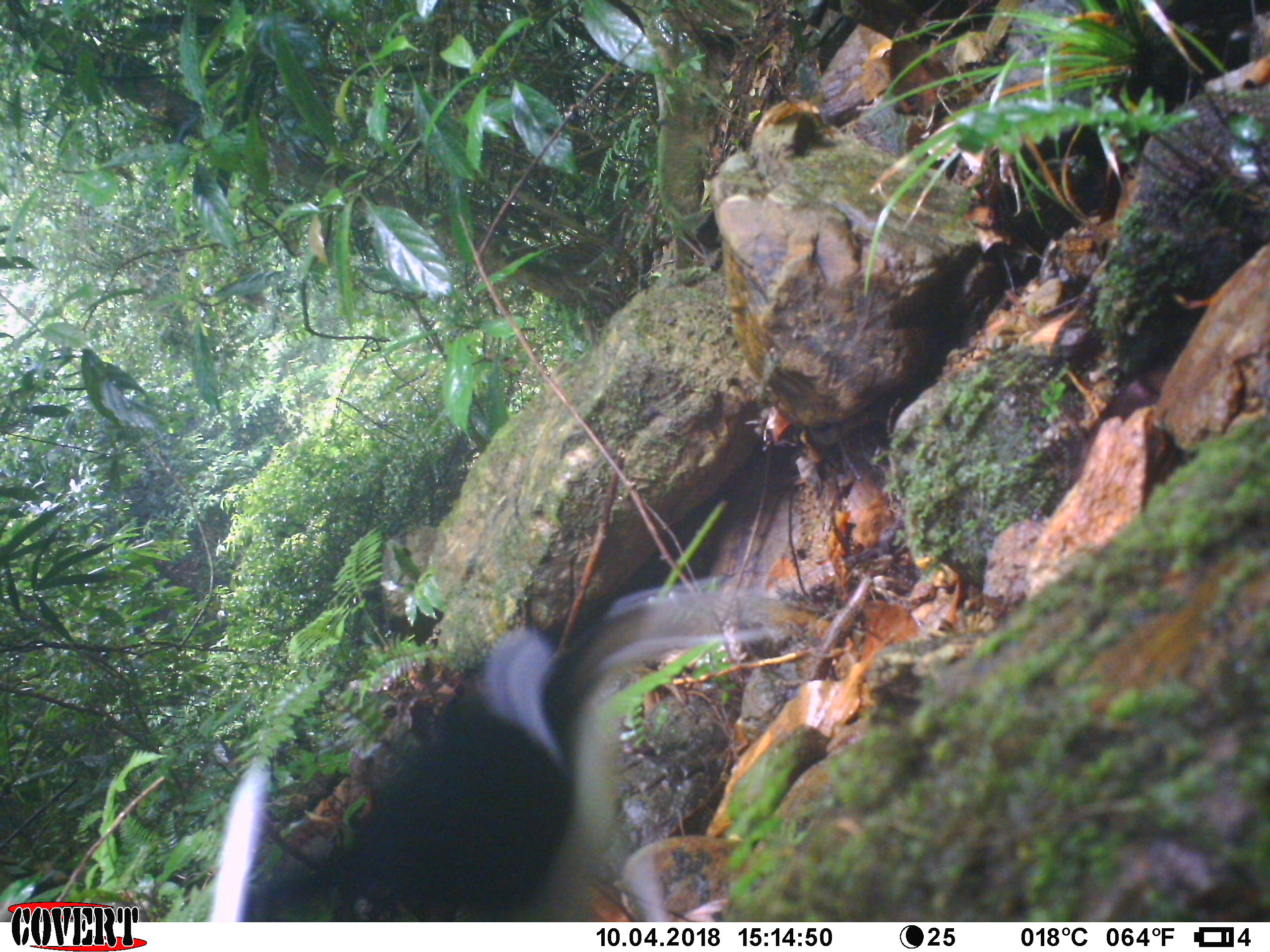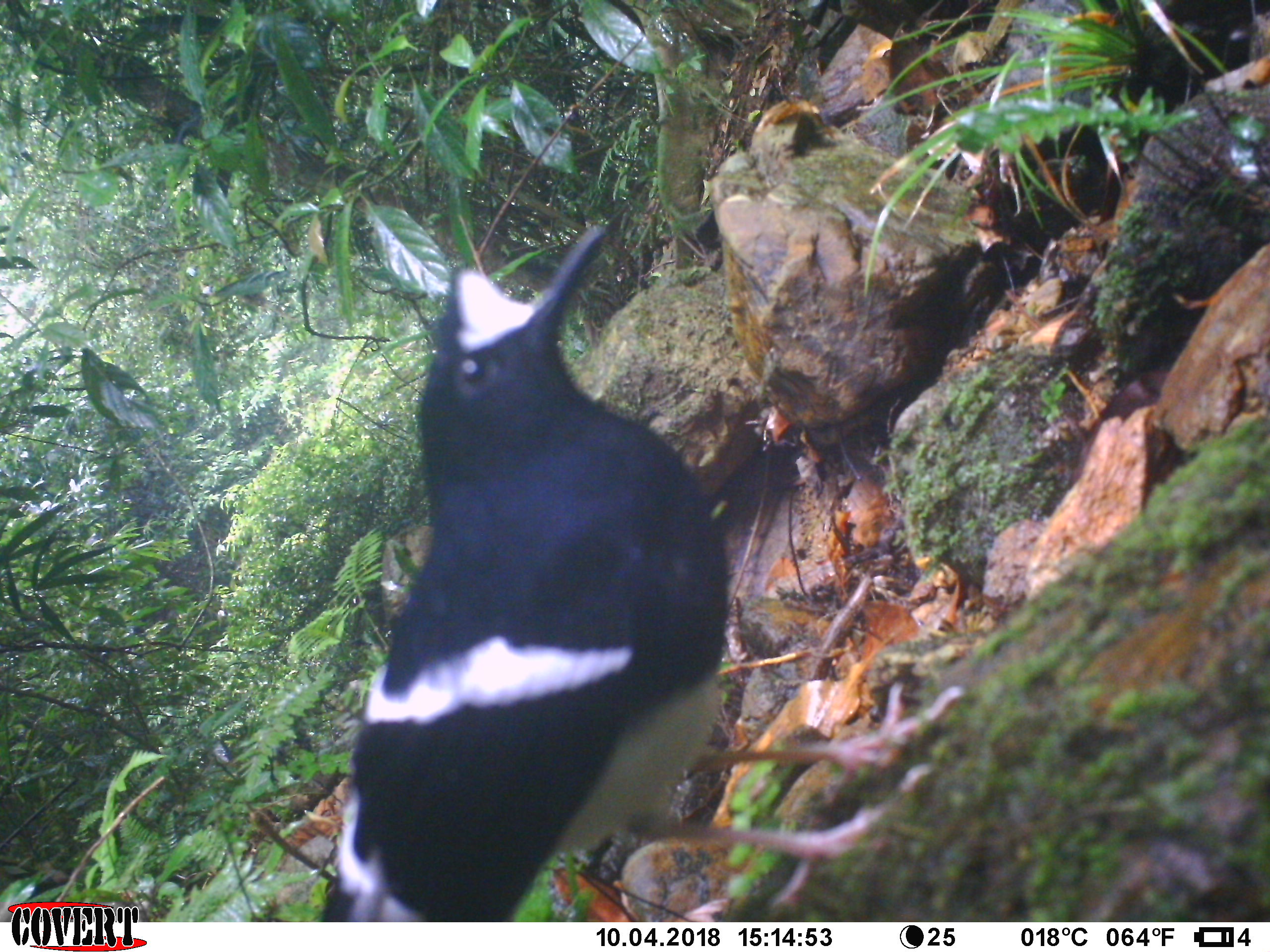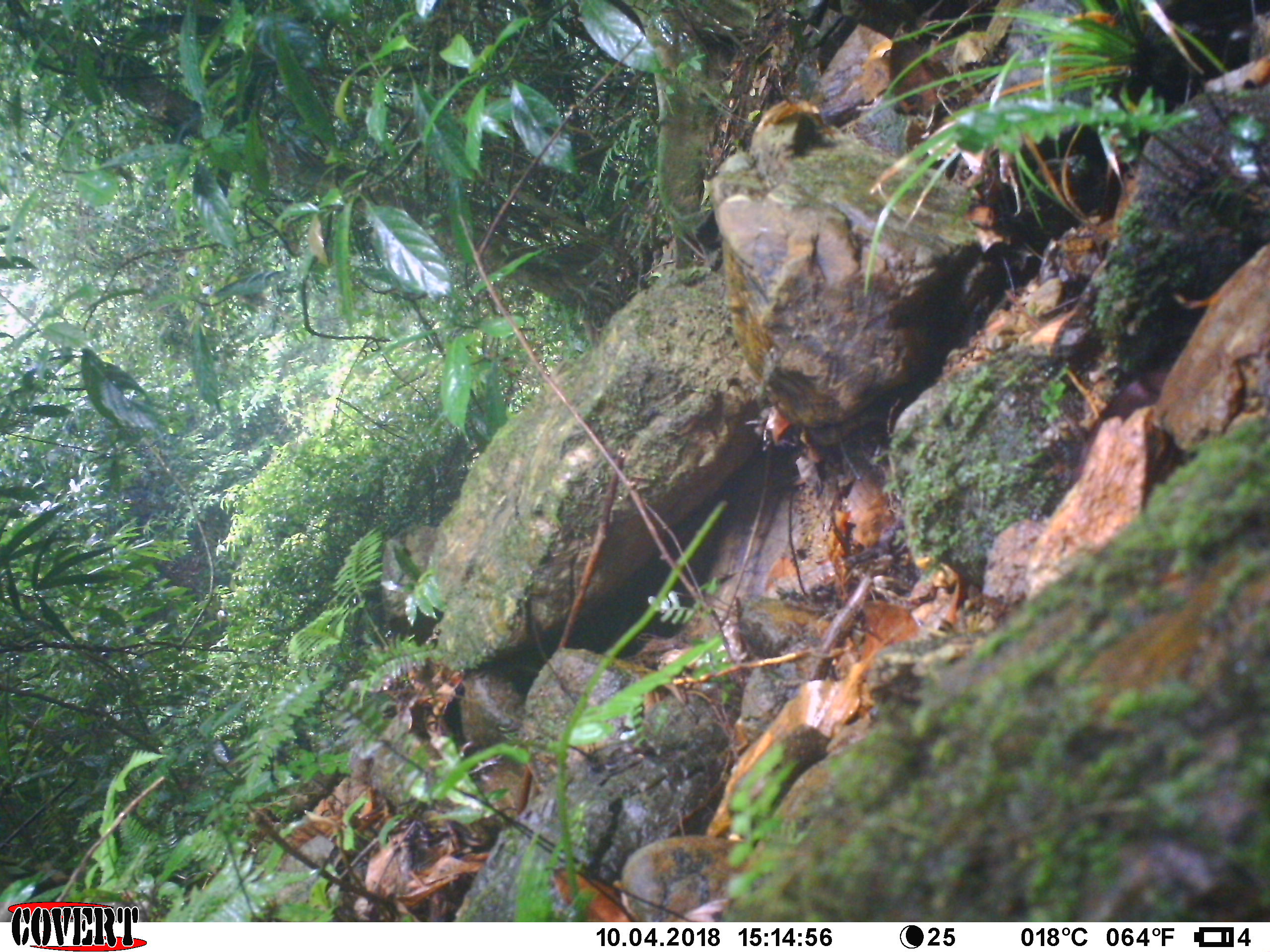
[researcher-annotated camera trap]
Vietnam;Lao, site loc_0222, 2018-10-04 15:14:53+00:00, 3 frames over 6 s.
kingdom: Animalia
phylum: Chordata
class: Aves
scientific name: Aves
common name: bird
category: unidentified bird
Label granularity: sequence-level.